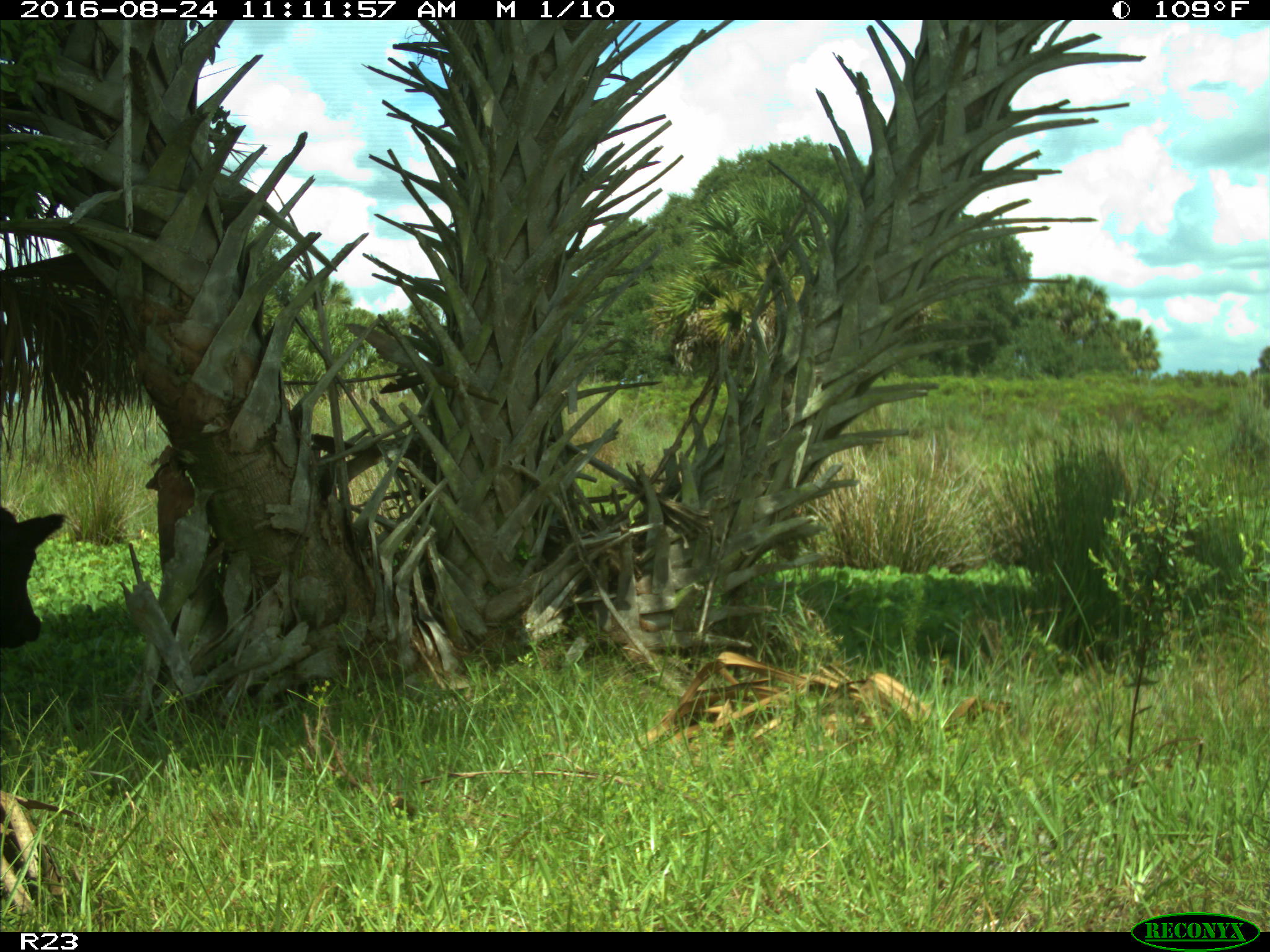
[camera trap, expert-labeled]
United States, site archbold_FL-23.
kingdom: Animalia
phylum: Chordata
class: Mammalia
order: Artiodactyla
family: Bovidae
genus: Bos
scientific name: Bos taurus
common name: domestic cow